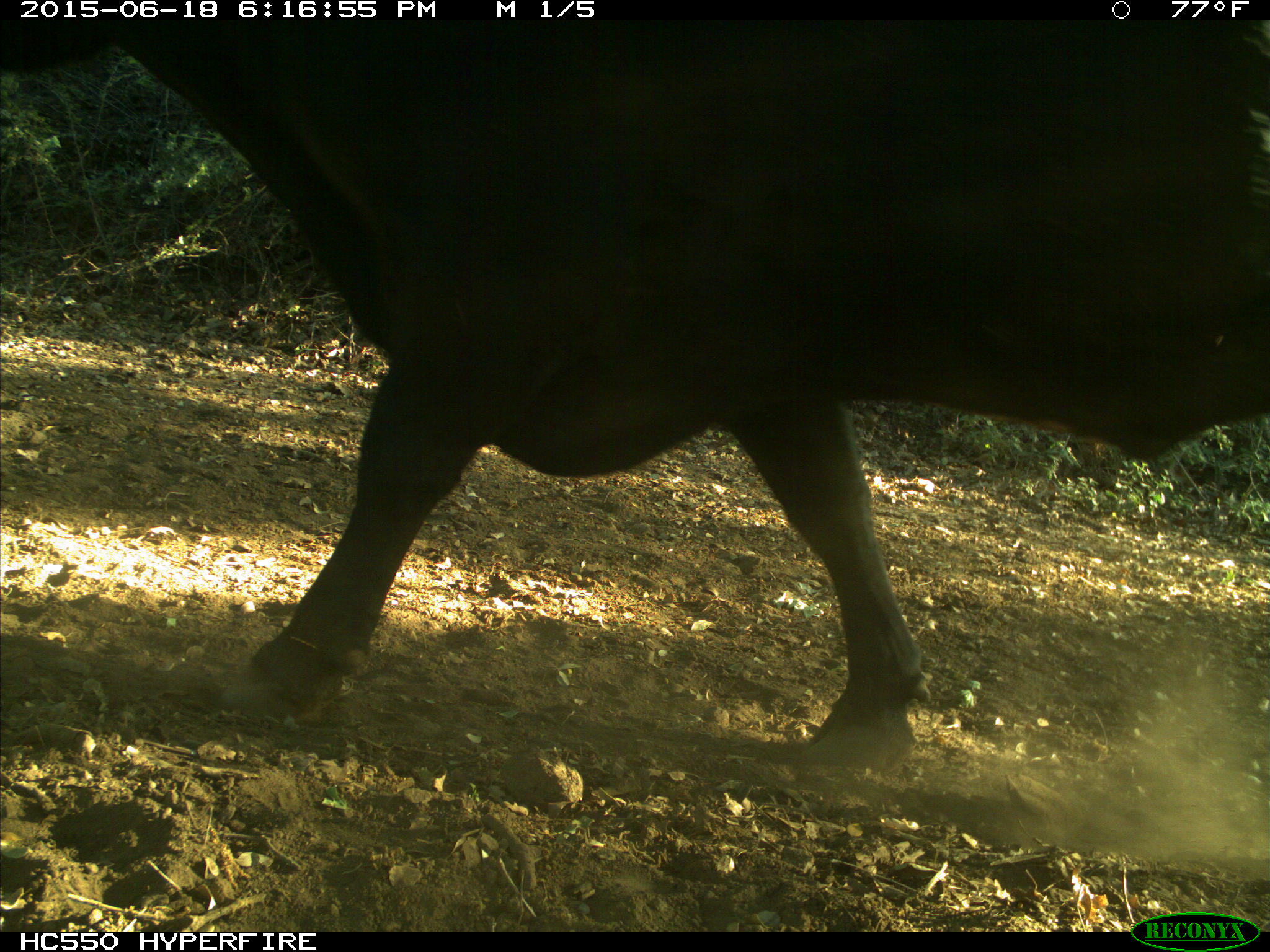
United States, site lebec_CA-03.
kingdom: Animalia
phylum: Chordata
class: Mammalia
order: Artiodactyla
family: Bovidae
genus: Bos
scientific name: Bos taurus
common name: domestic cow